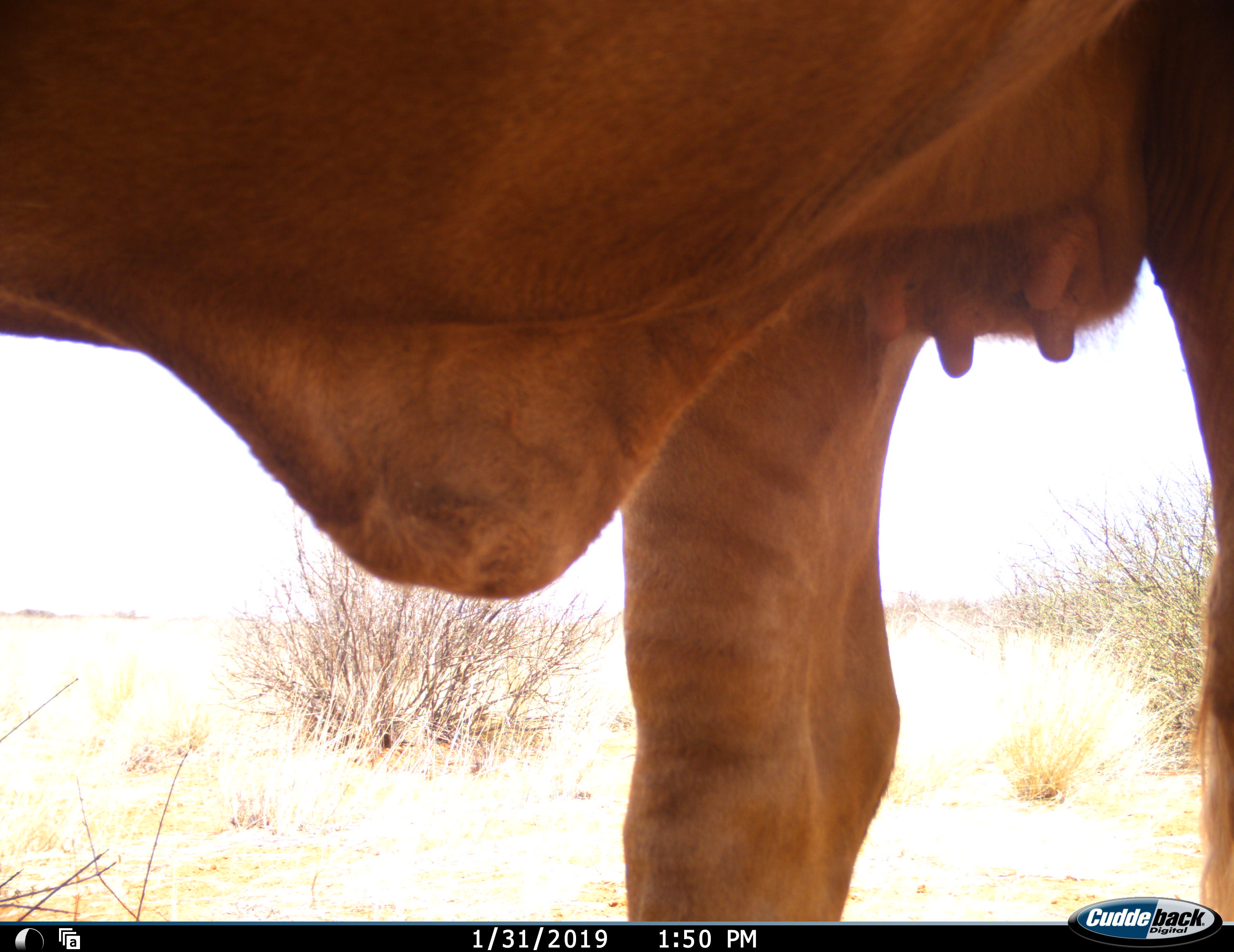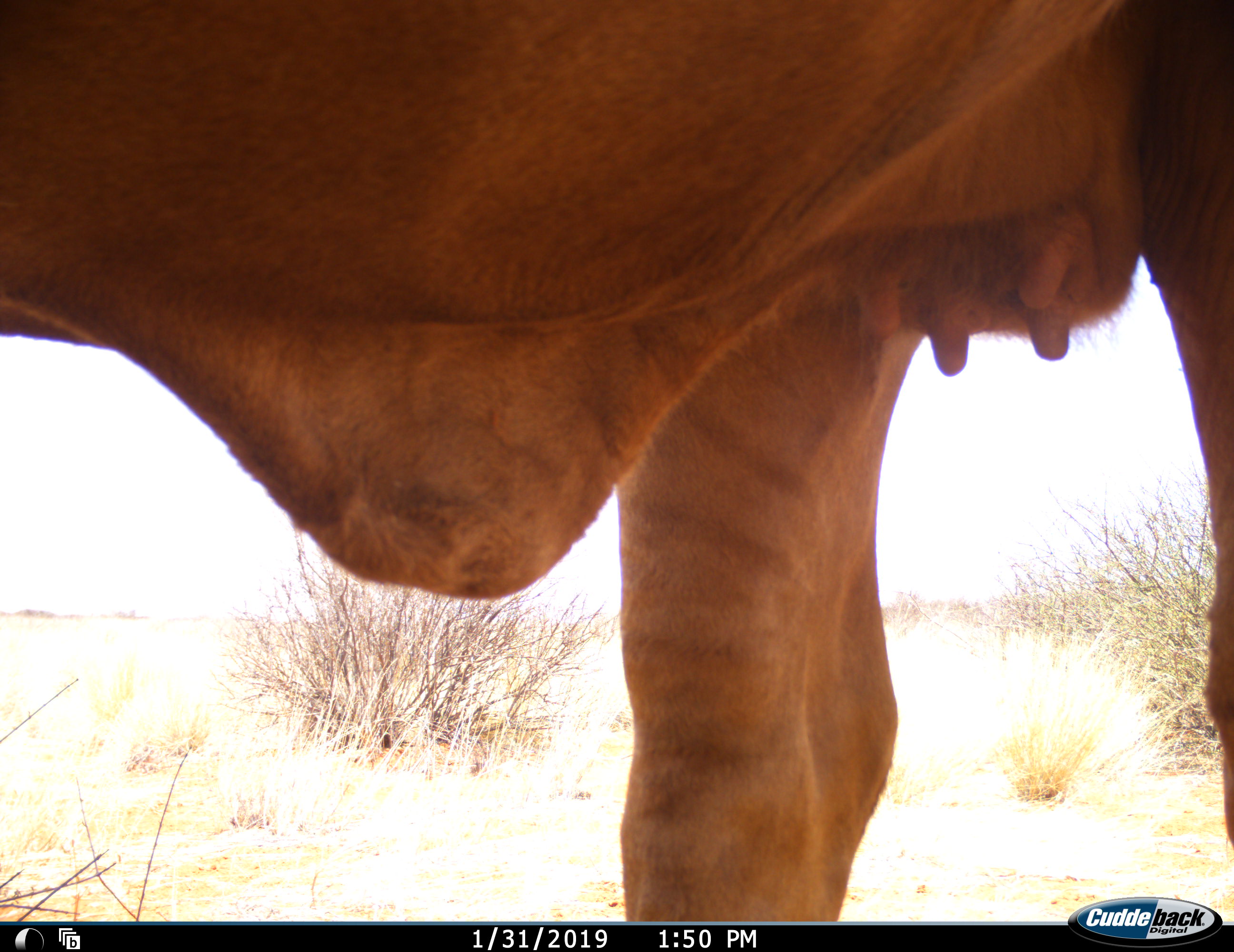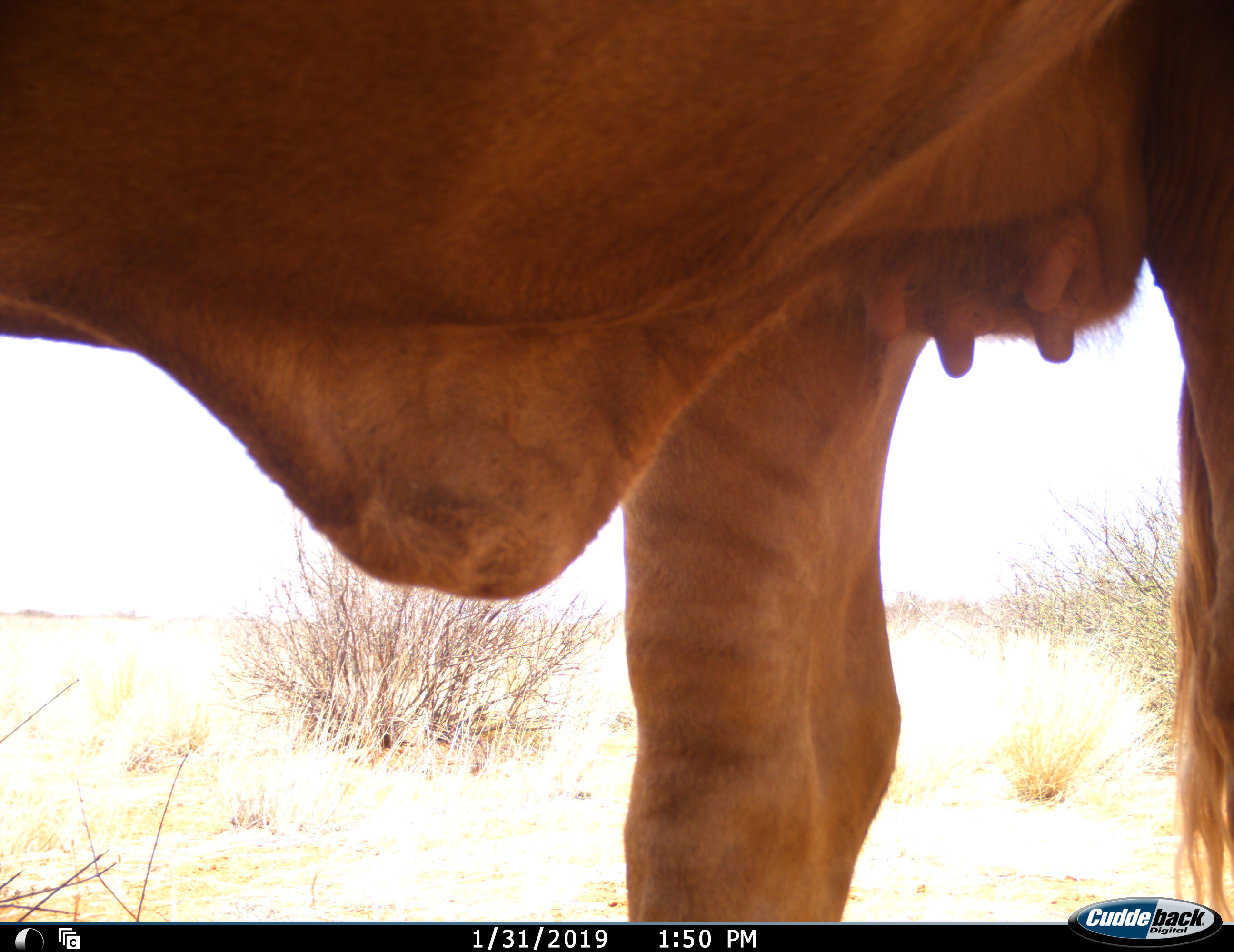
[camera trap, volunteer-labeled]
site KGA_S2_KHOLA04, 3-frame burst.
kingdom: Animalia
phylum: Chordata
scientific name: Vertebrata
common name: domestic animal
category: domesticanimal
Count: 1.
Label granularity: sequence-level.